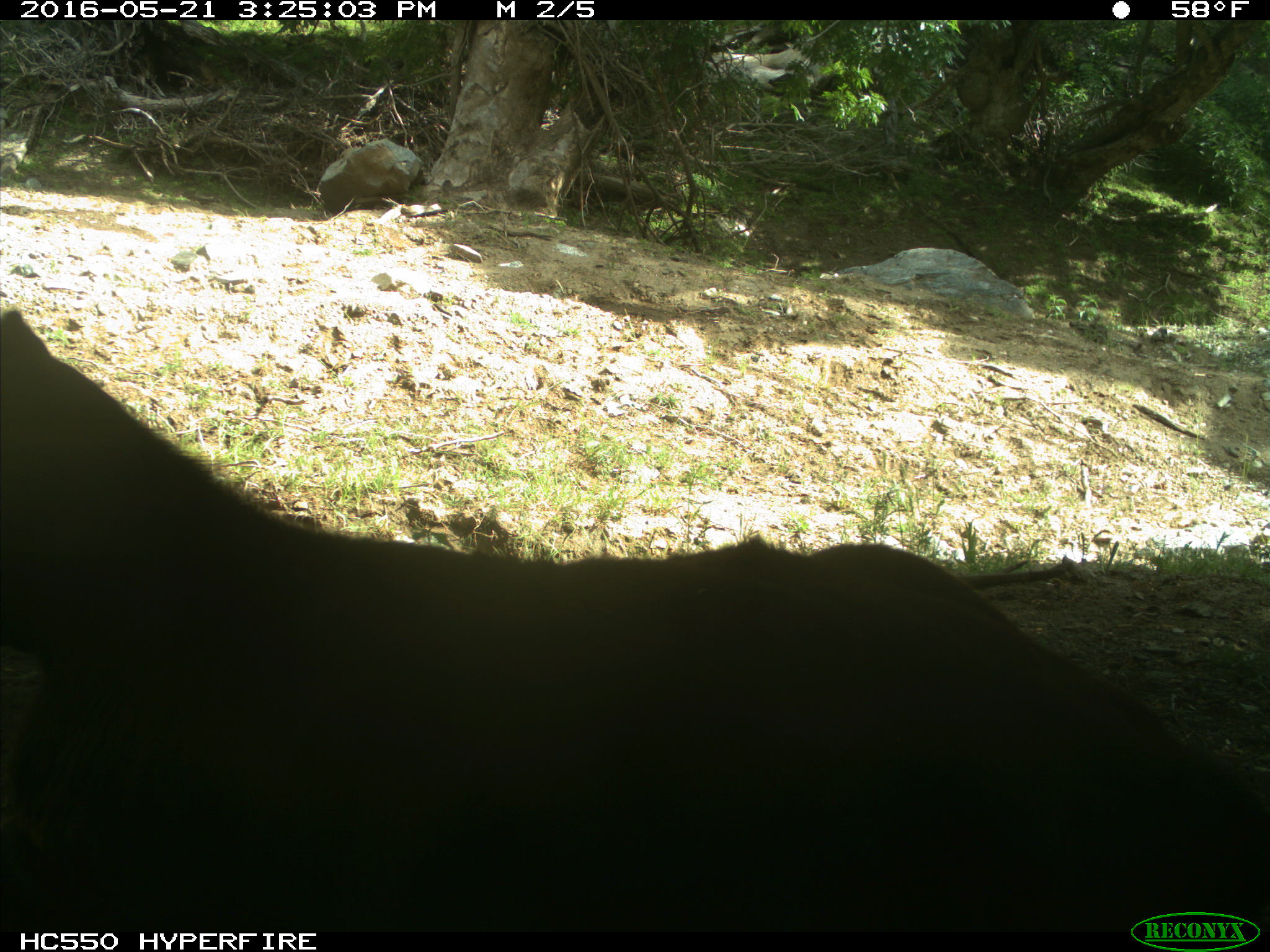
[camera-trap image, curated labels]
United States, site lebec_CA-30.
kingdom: Animalia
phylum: Chordata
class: Mammalia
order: Artiodactyla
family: Bovidae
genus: Bos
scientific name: Bos taurus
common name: domestic cow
Bos taurus (domestic cow).